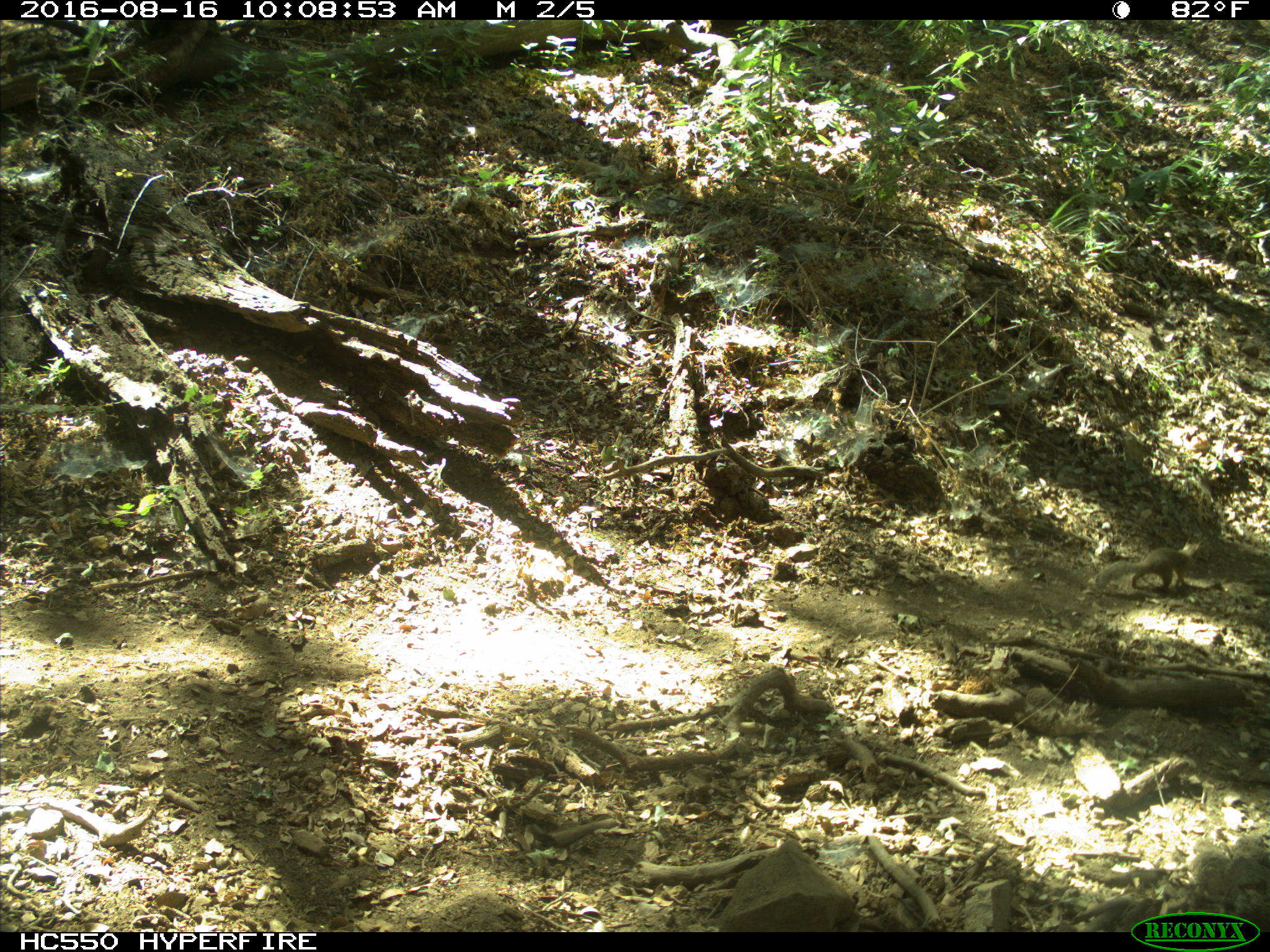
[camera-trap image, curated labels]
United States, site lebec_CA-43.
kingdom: Animalia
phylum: Chordata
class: Mammalia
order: Rodentia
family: Sciuridae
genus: Otospermophilus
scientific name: Otospermophilus beecheyi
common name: california ground squirrel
Otospermophilus beecheyi (california ground squirrel).